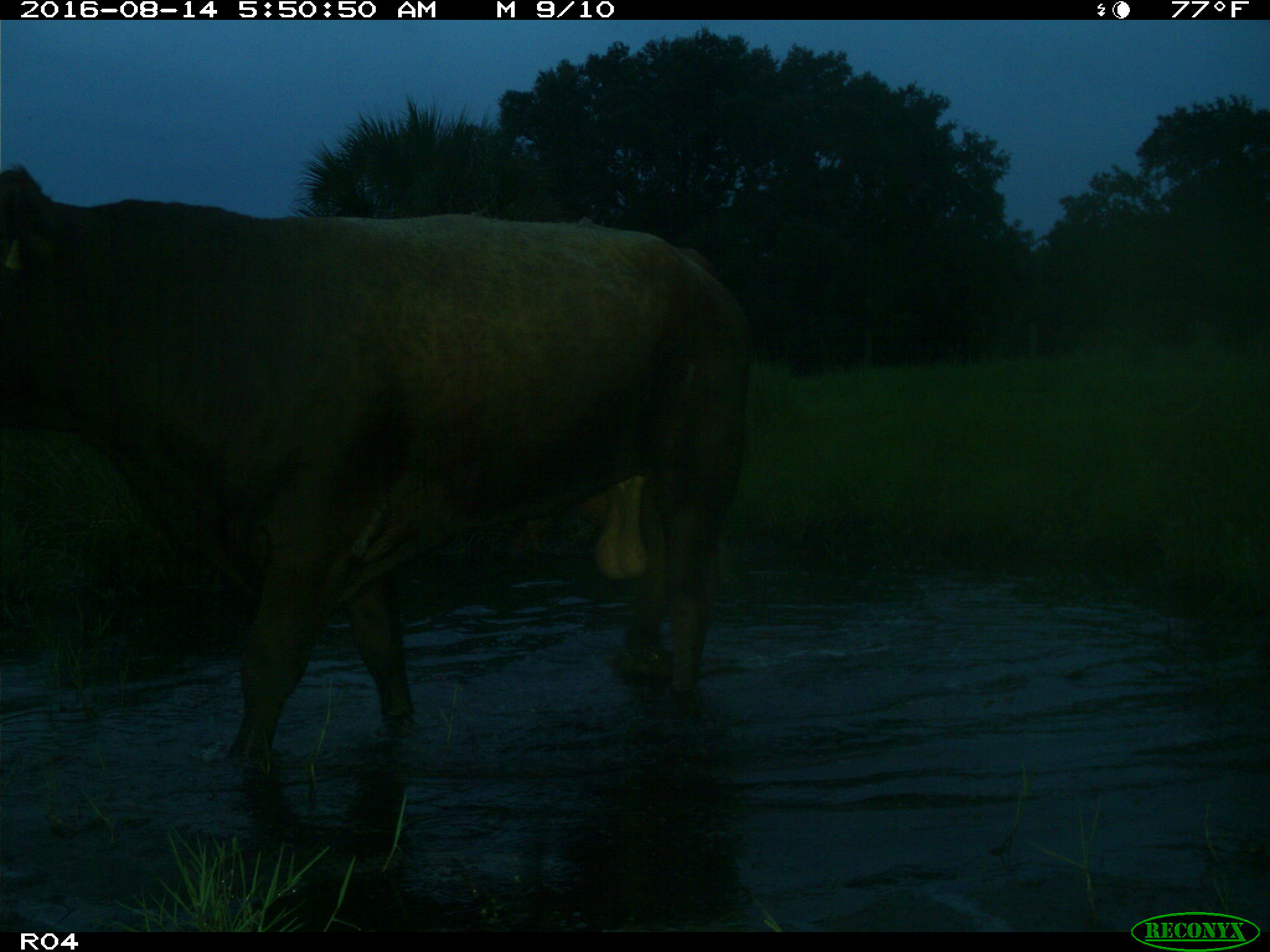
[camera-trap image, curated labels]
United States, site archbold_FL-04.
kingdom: Animalia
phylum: Chordata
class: Mammalia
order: Artiodactyla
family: Bovidae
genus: Bos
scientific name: Bos taurus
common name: domestic cow